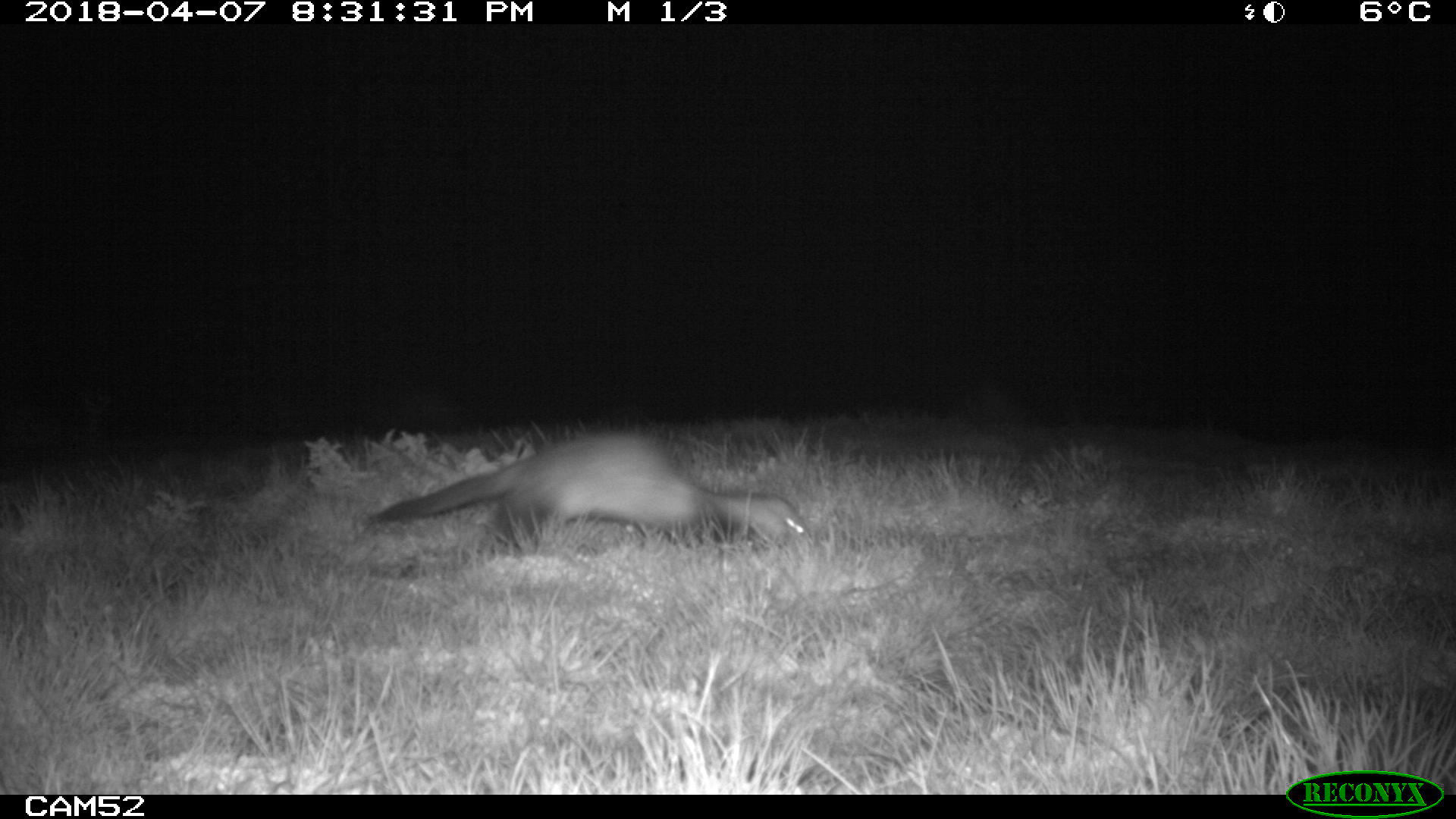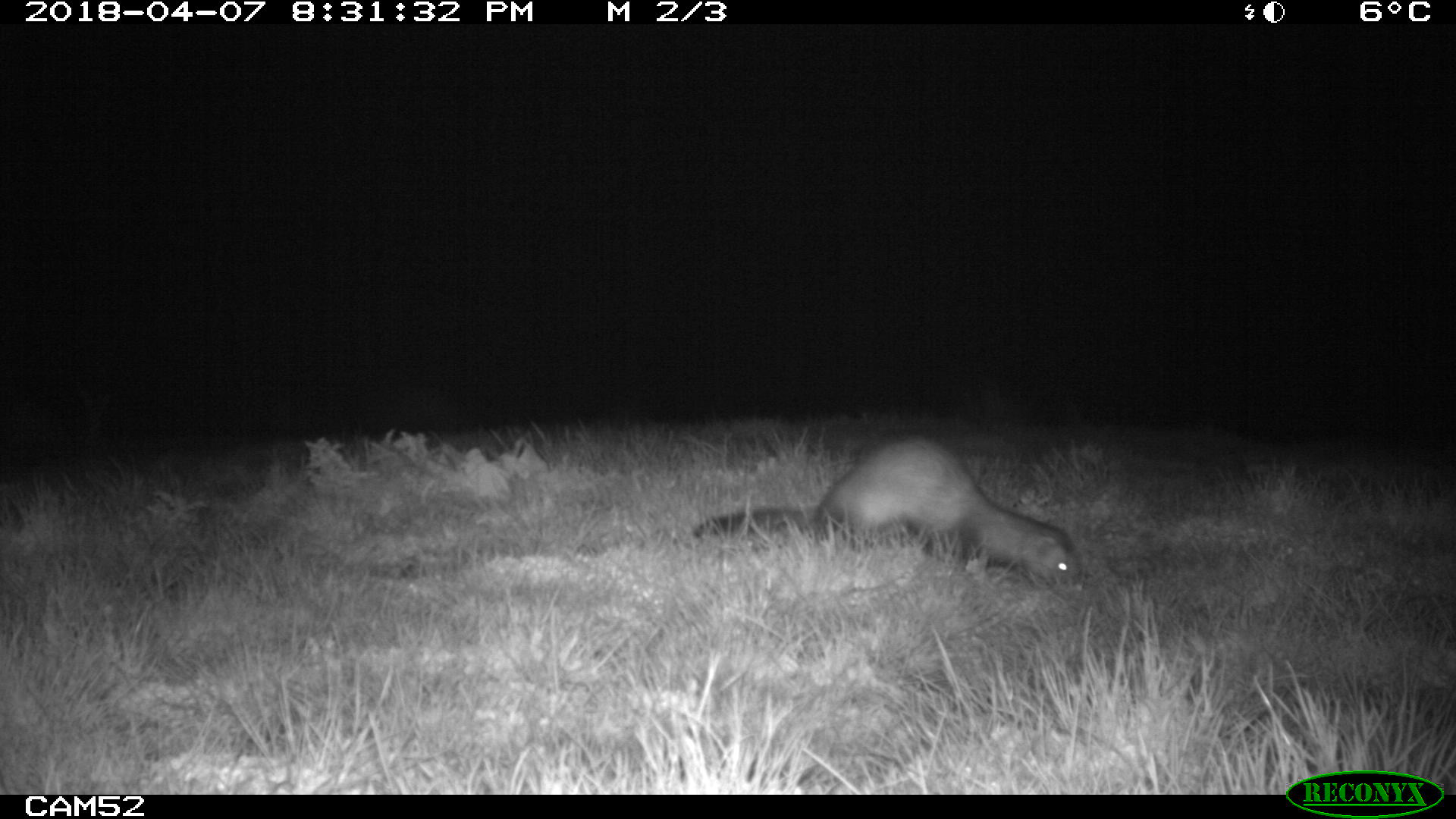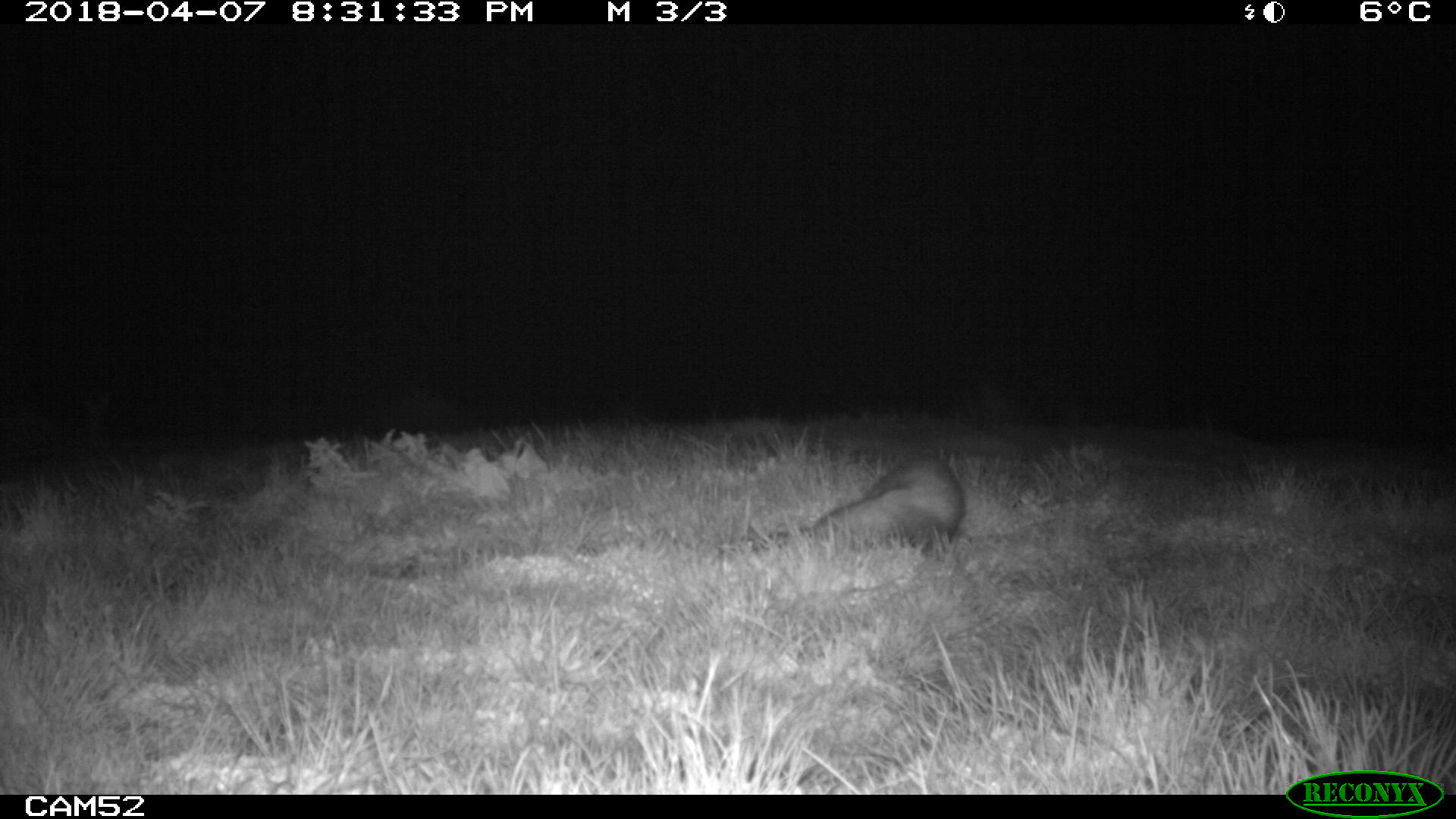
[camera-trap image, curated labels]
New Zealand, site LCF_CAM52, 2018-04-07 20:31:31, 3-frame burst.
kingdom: Animalia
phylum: Chordata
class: Mammalia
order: Carnivora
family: Mustelidae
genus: Mustela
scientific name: Mustela furo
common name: ferret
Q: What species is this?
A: Ferret (Mustela furo).